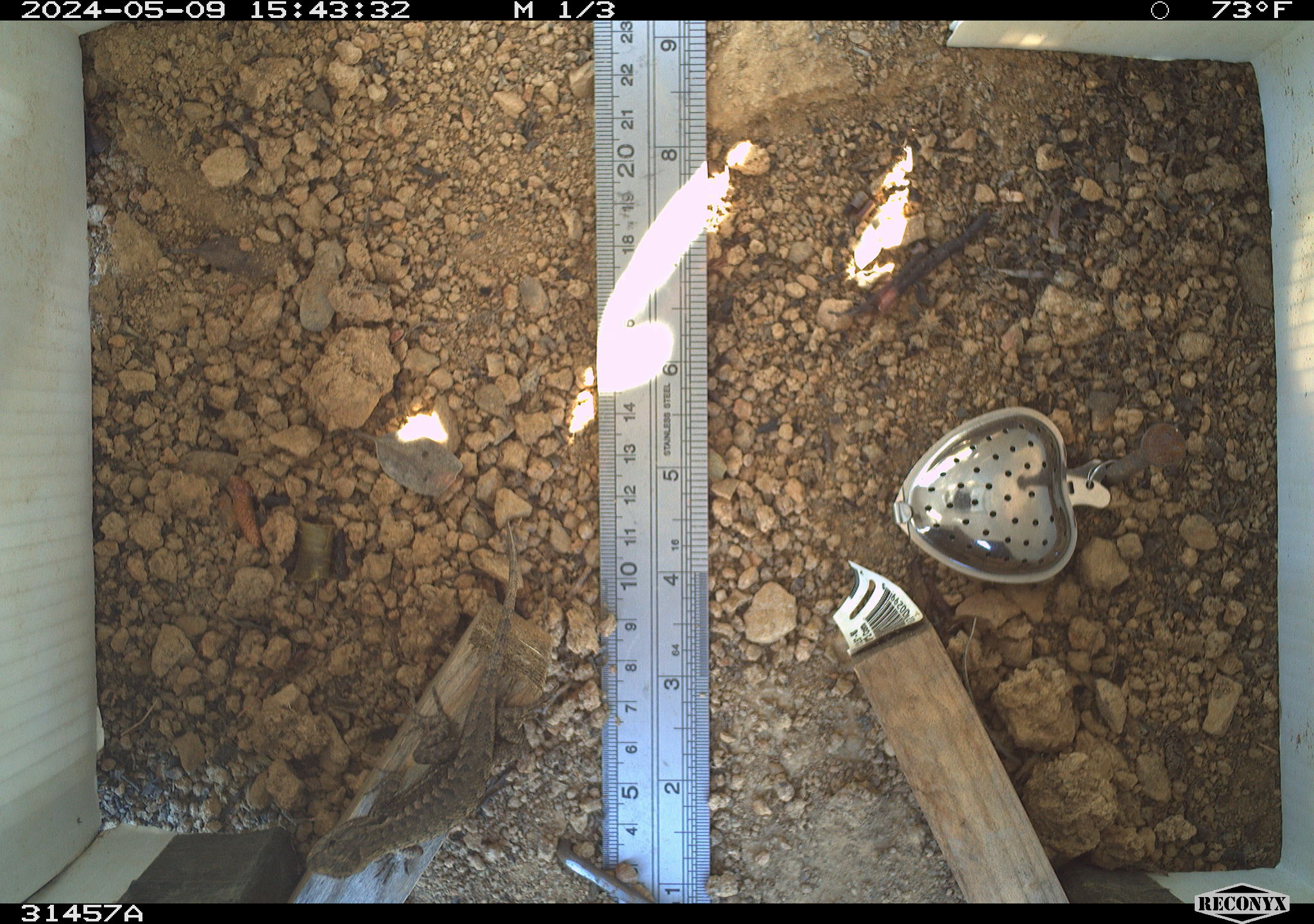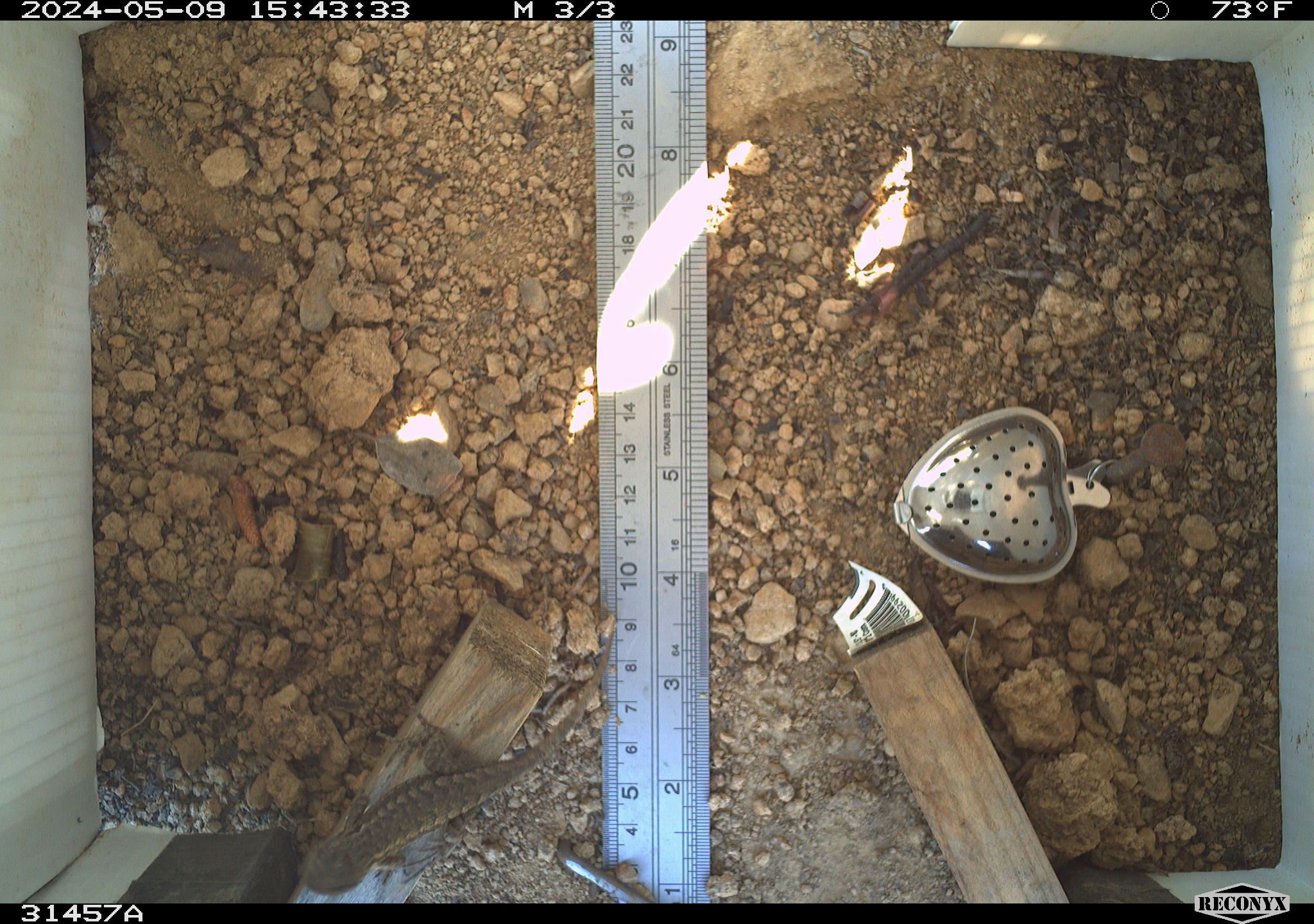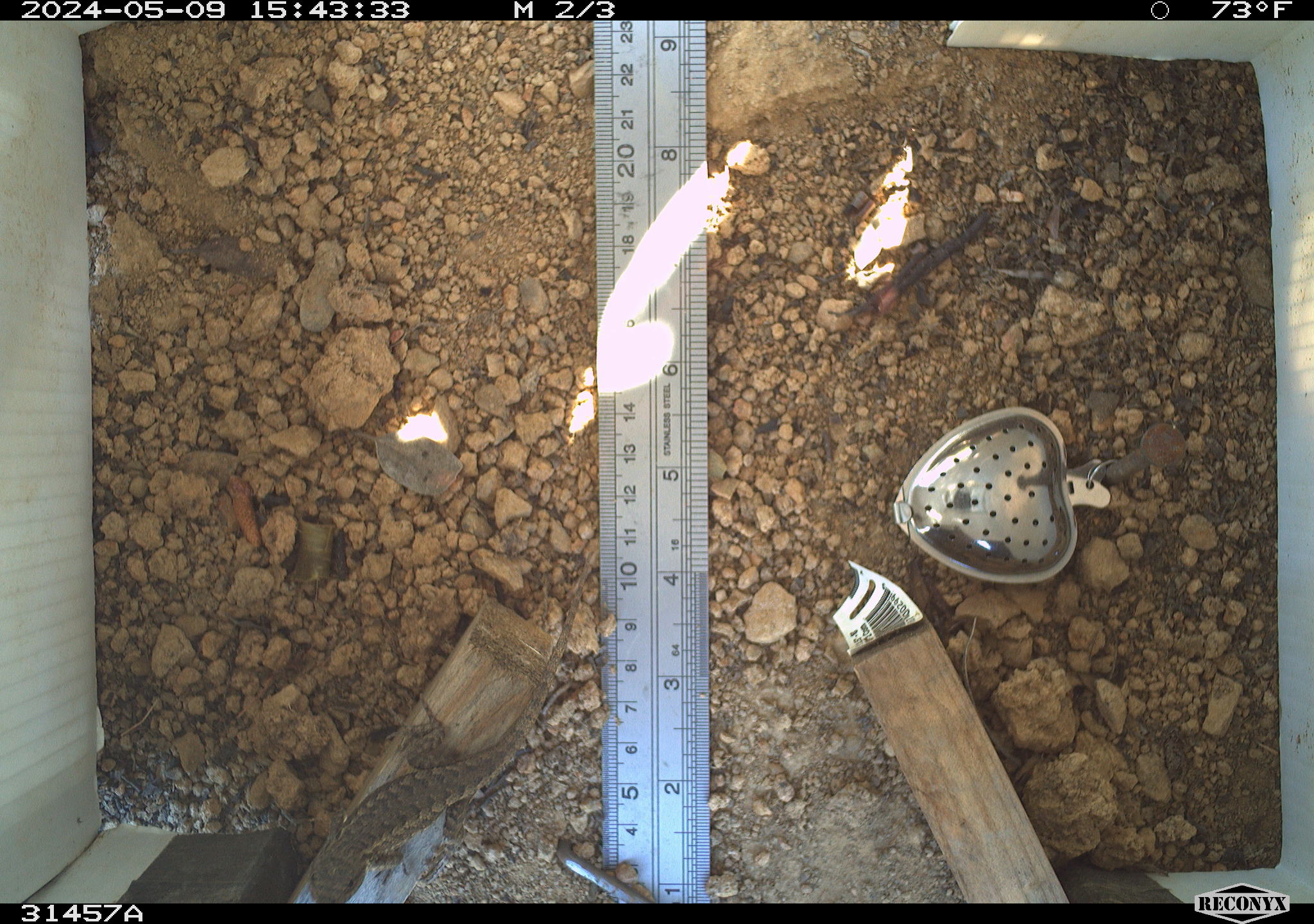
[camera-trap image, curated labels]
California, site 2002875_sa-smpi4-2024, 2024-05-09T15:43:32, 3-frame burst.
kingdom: Animalia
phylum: Chordata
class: Reptilia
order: Squamata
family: Phrynosomatidae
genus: Sceloporus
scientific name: Sceloporus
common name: spiny lizards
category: sceloporus species